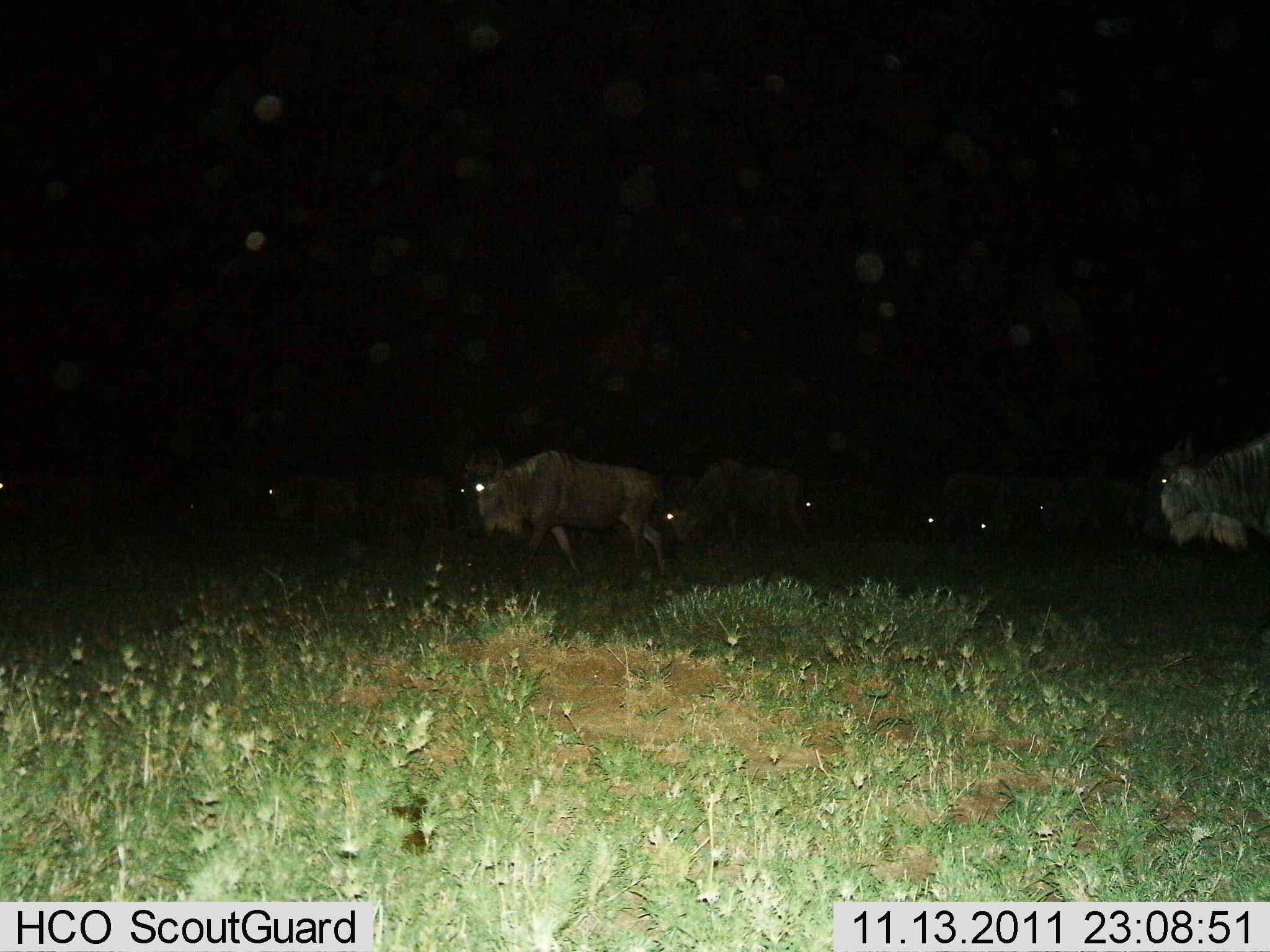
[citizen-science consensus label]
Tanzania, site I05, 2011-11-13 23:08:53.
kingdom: Animalia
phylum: Chordata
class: Mammalia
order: Artiodactyla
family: Bovidae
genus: Connochaetes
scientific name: Connochaetes taurinus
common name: blue wildebeest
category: wildebeest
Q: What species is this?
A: Wildebeest (blue wildebeest) (Connochaetes taurinus).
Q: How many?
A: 8.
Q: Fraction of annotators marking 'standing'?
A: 33%.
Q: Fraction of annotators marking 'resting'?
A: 0%.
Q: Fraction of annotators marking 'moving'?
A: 73%.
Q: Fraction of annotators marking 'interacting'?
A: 0%.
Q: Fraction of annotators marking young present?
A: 0%.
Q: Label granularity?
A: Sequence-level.